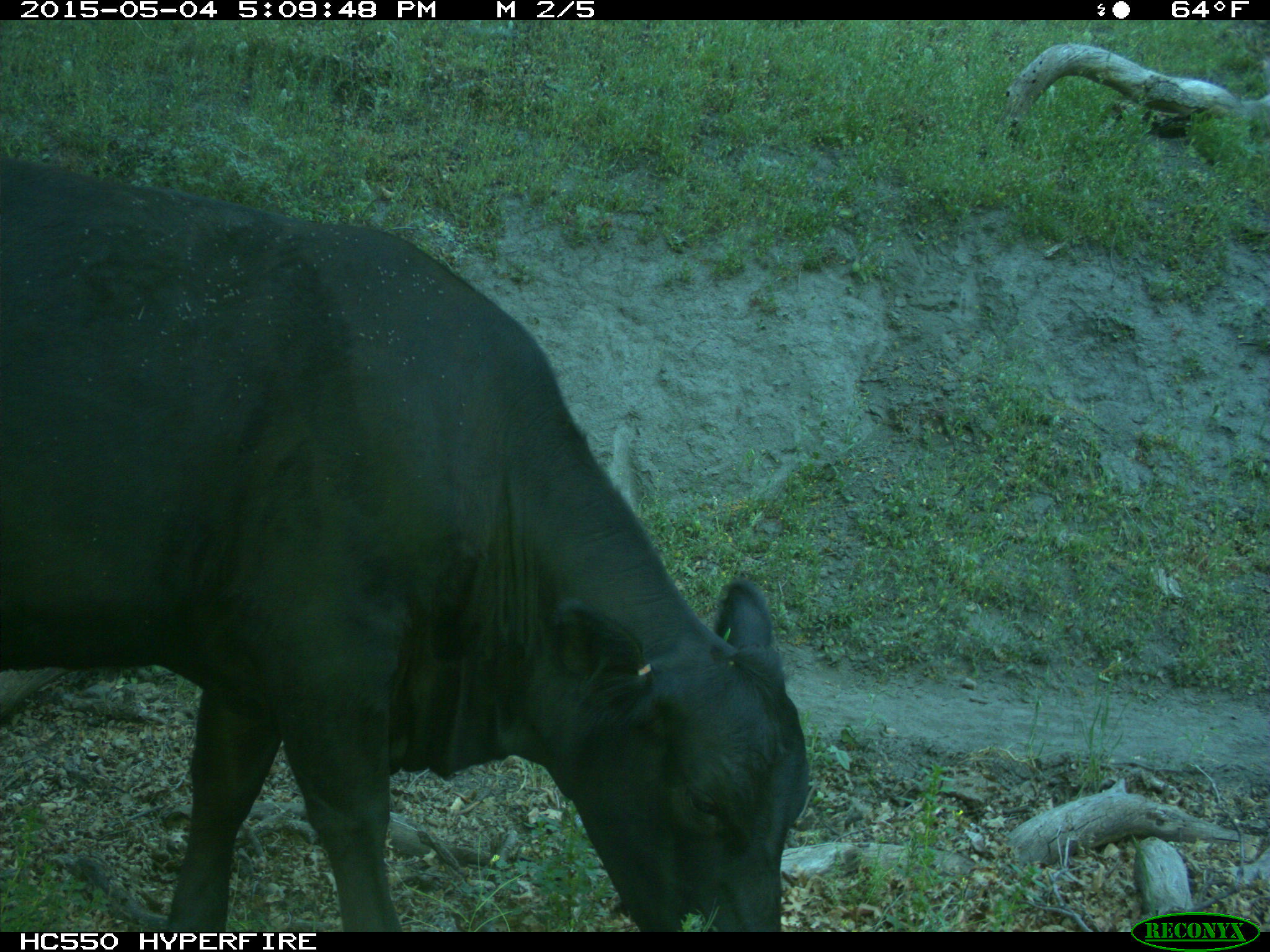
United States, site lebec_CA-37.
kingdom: Animalia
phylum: Chordata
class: Mammalia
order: Artiodactyla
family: Bovidae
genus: Bos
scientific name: Bos taurus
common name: domestic cow